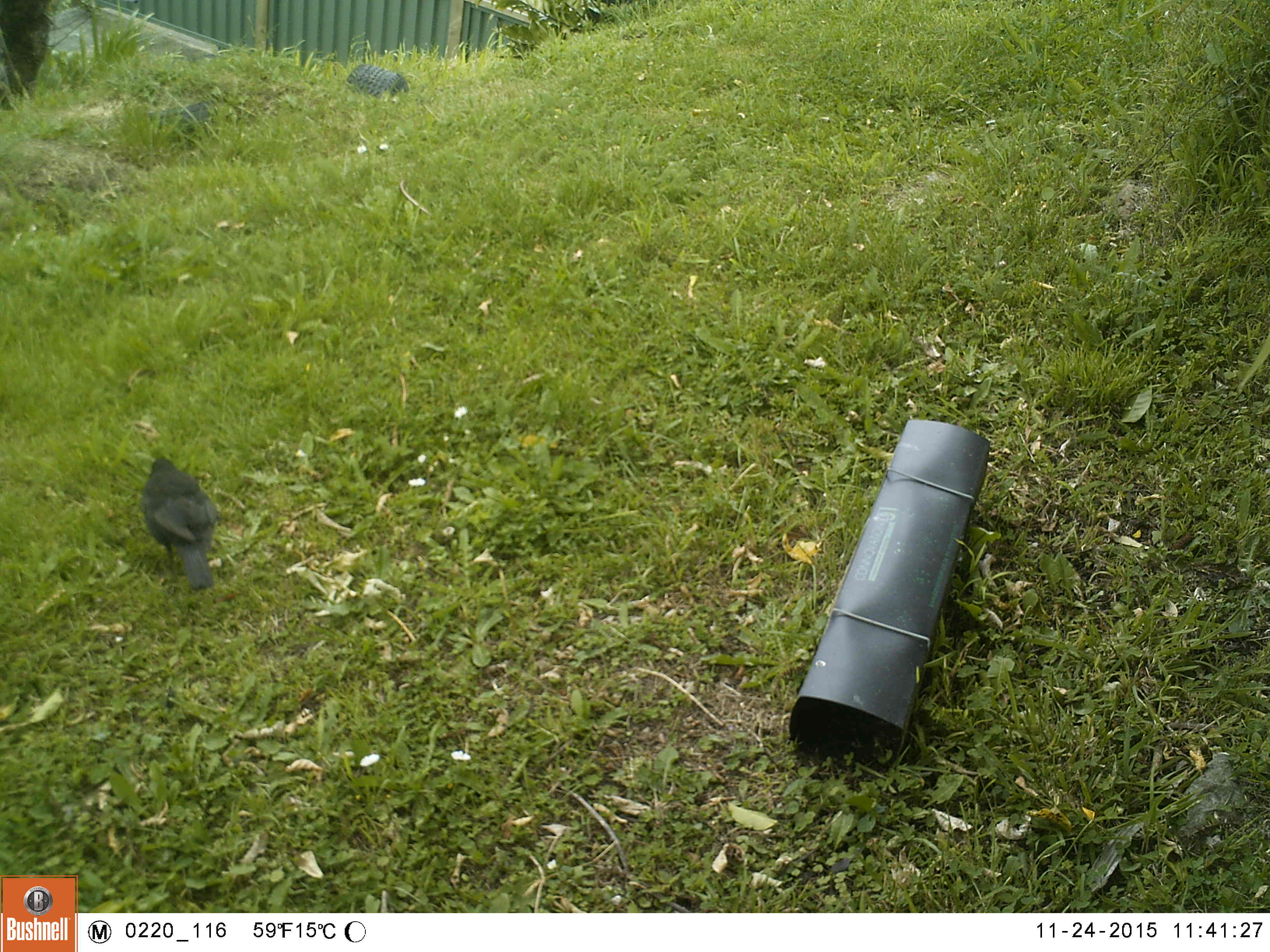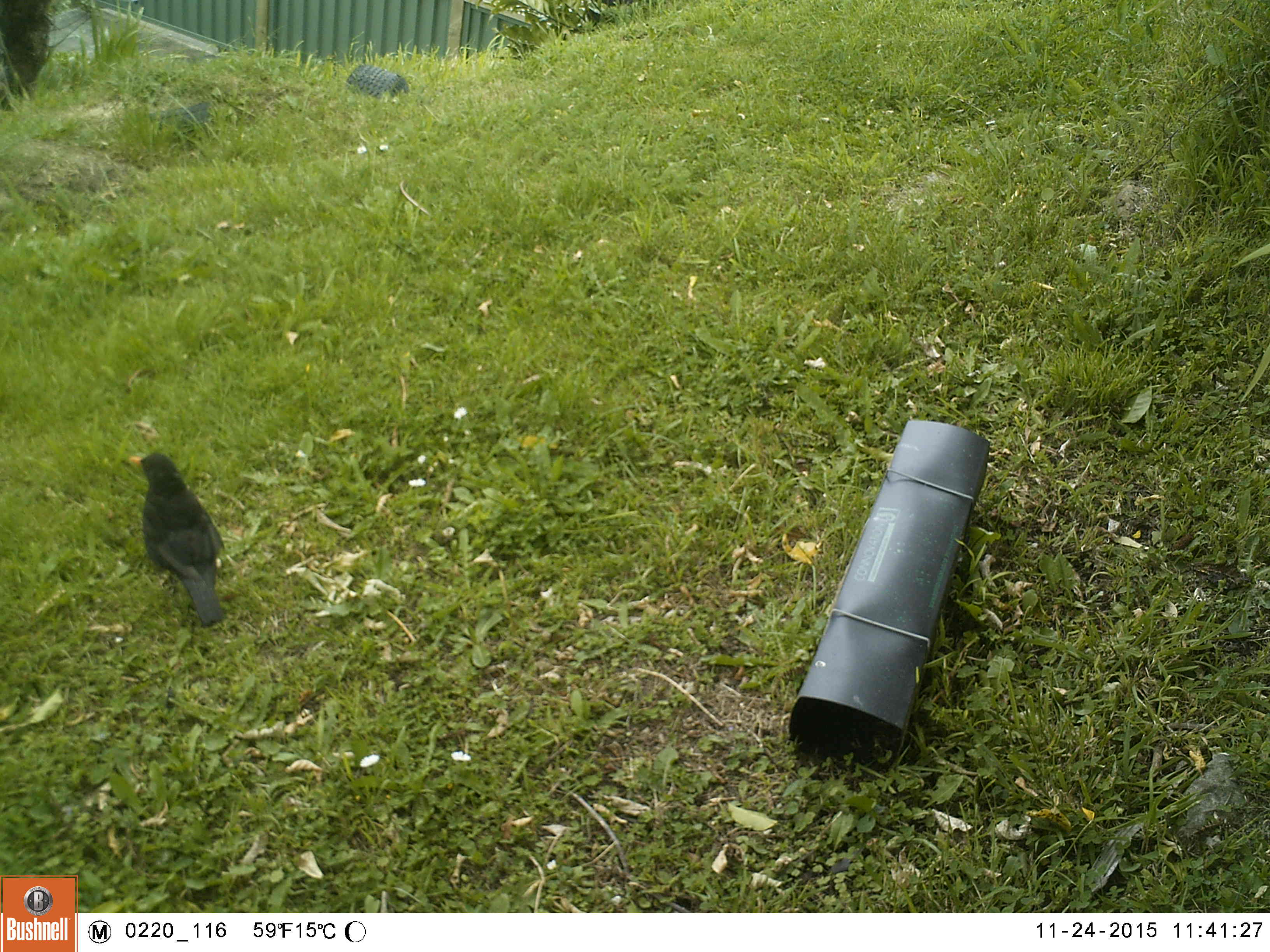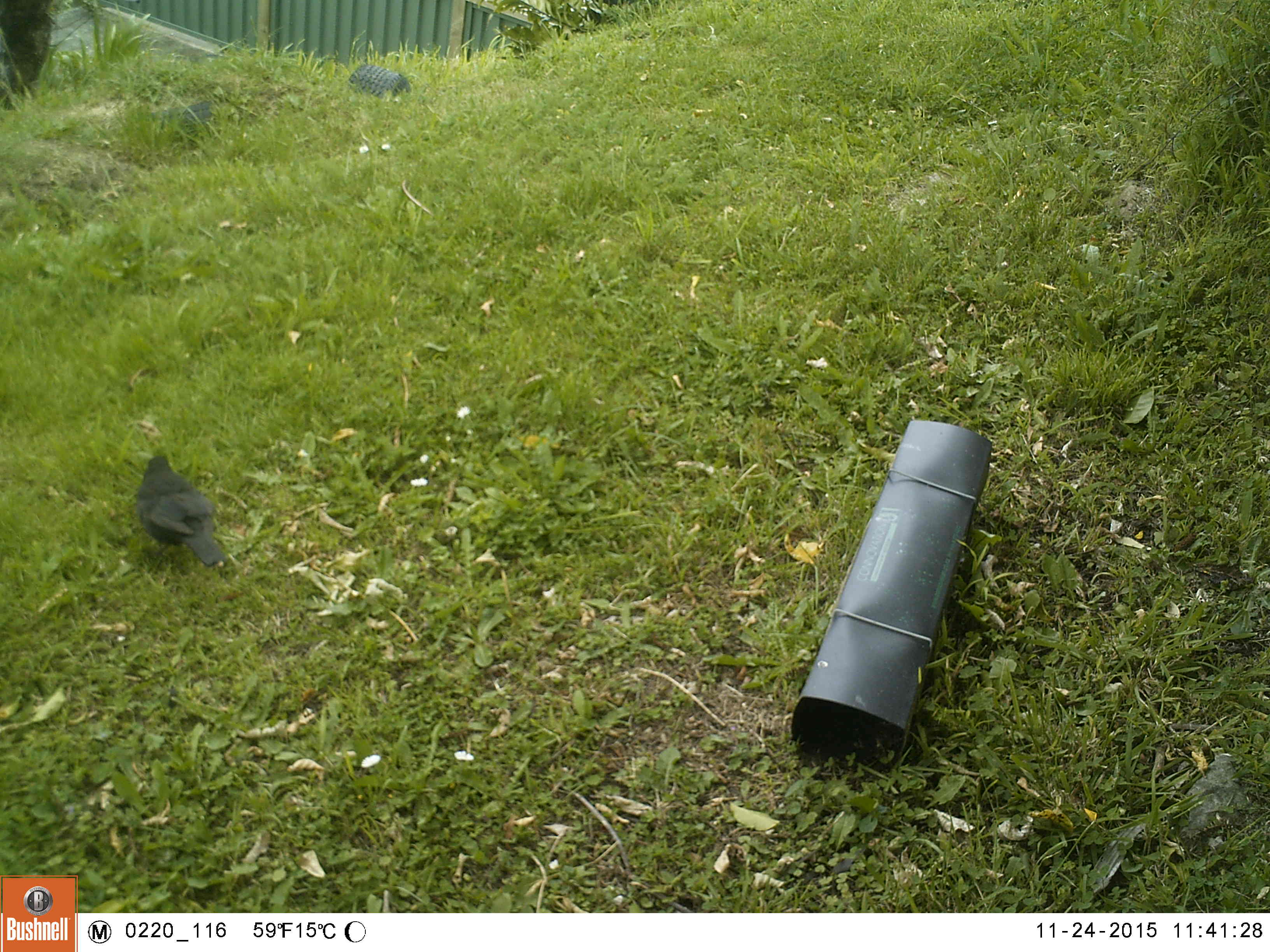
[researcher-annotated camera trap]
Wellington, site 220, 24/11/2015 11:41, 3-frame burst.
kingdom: Animalia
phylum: Chordata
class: Aves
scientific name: Aves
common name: bird